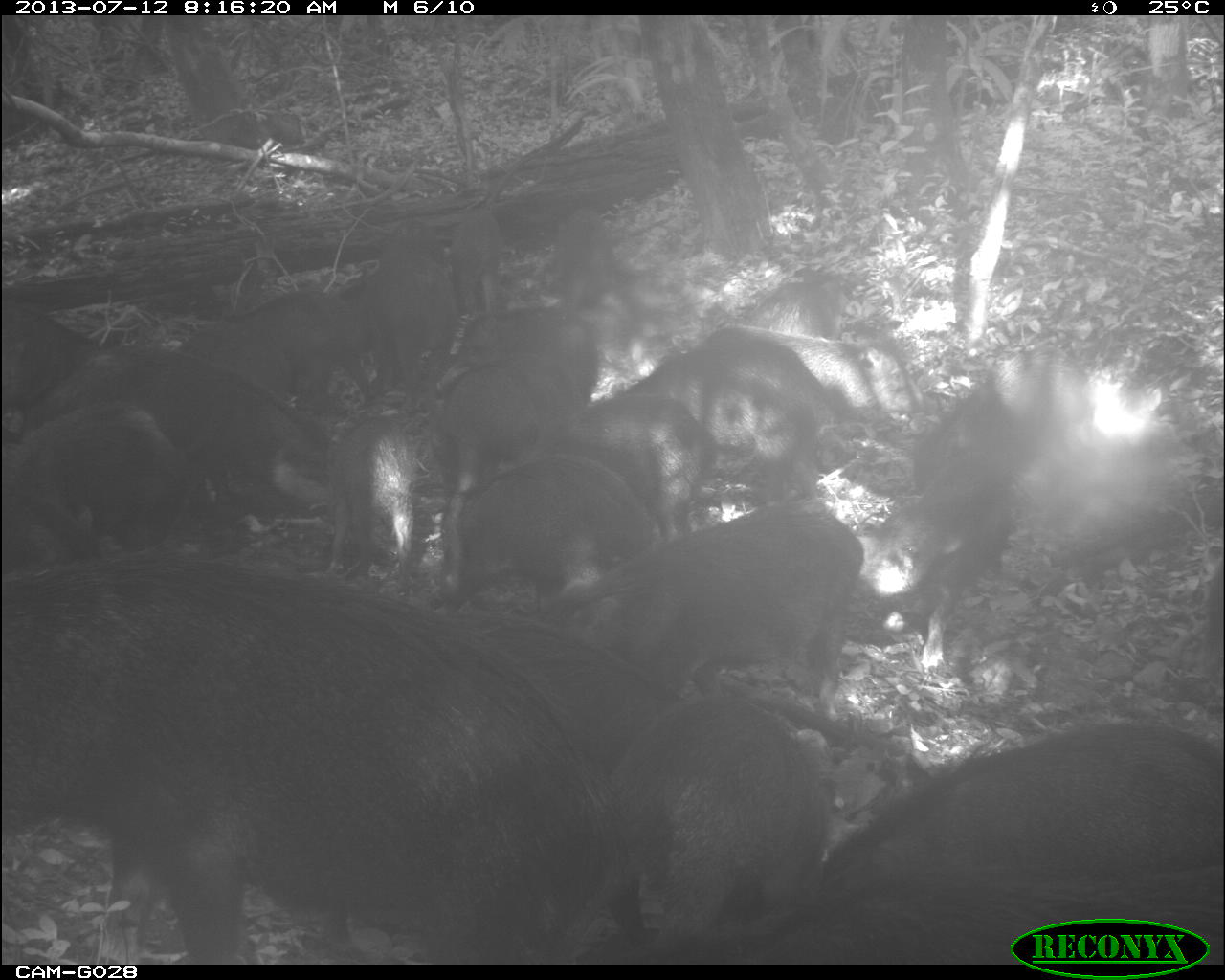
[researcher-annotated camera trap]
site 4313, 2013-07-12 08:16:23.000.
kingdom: Animalia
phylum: Chordata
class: Mammalia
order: Artiodactyla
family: Tayassuidae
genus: Tayassu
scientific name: Tayassu pecari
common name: white-lipped peccary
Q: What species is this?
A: Tayassu pecari (white-lipped peccary).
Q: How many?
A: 20.